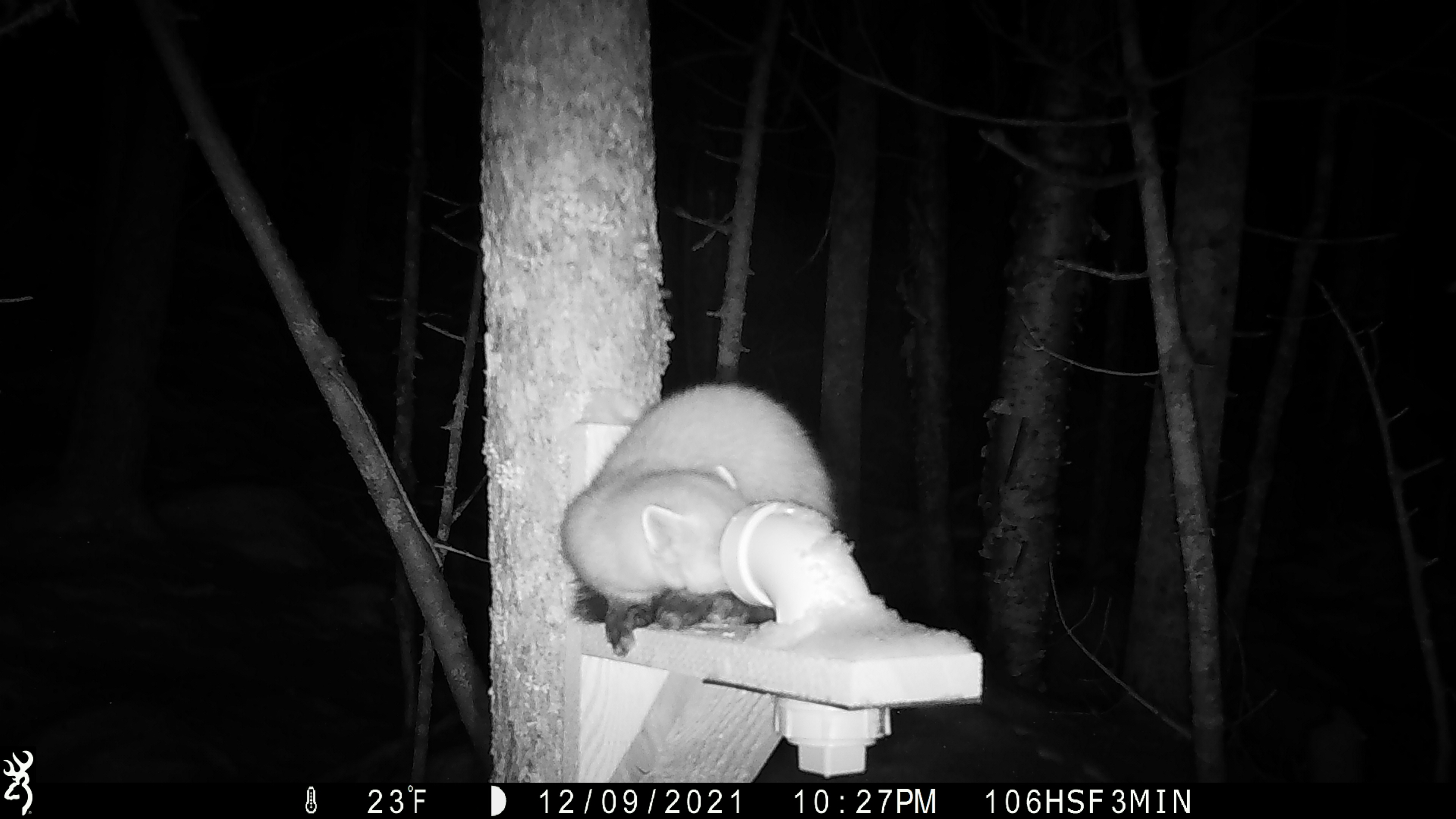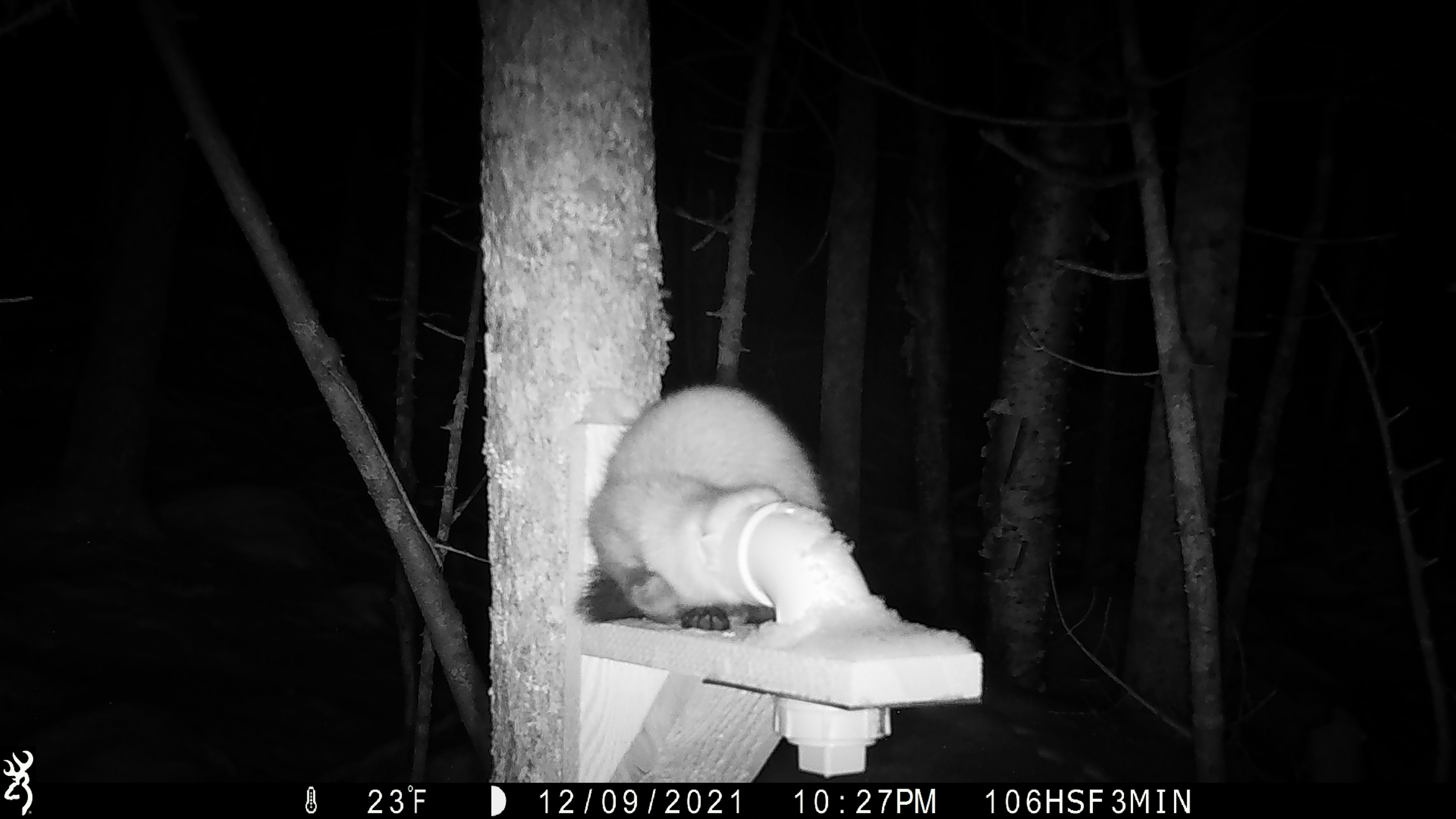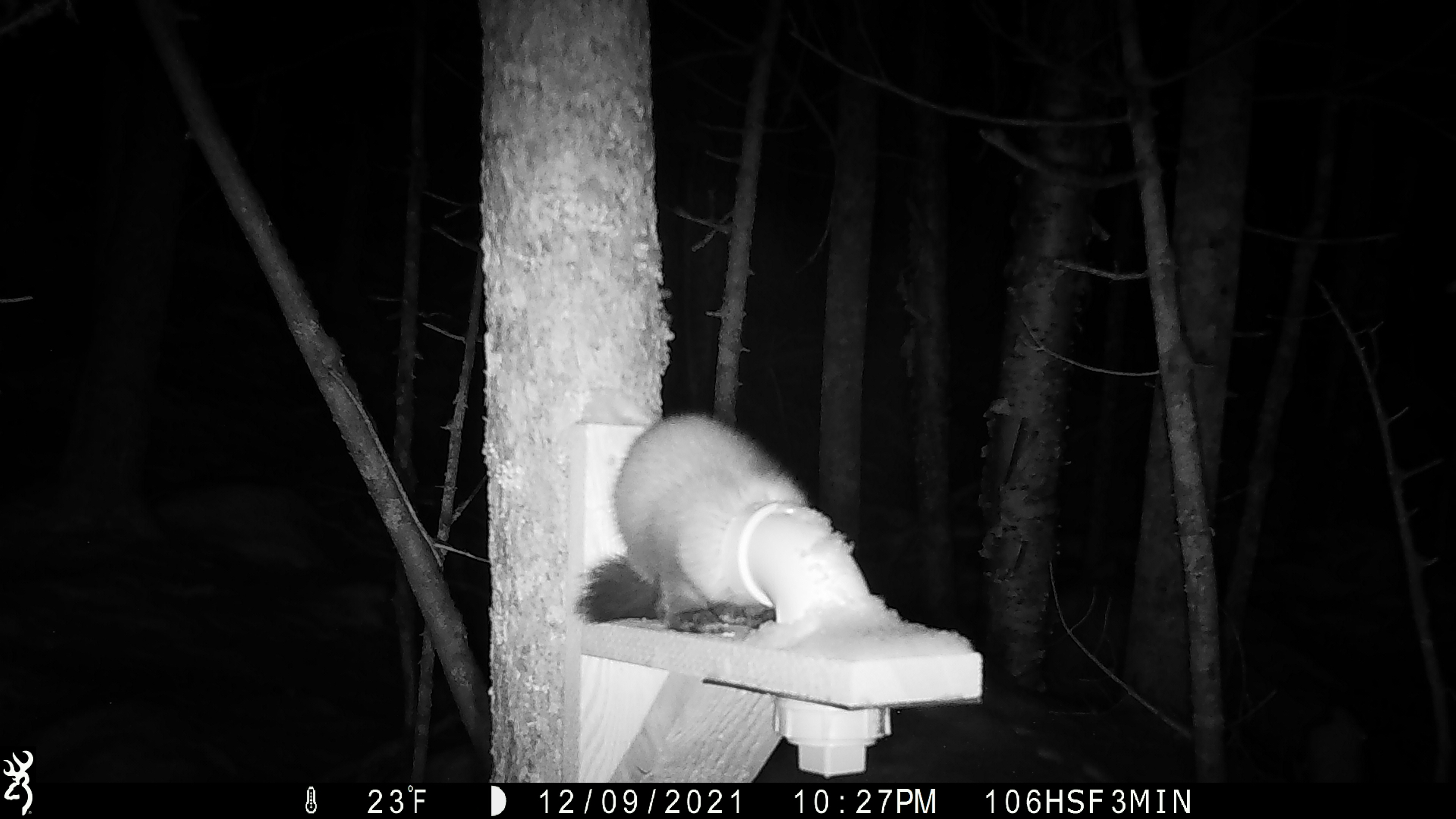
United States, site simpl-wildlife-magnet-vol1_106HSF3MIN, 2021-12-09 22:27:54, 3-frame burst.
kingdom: Animalia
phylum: Chordata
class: Mammalia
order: Carnivora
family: Mustelidae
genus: Martes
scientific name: Martes americana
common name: american marten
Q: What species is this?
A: American marten (Martes americana).